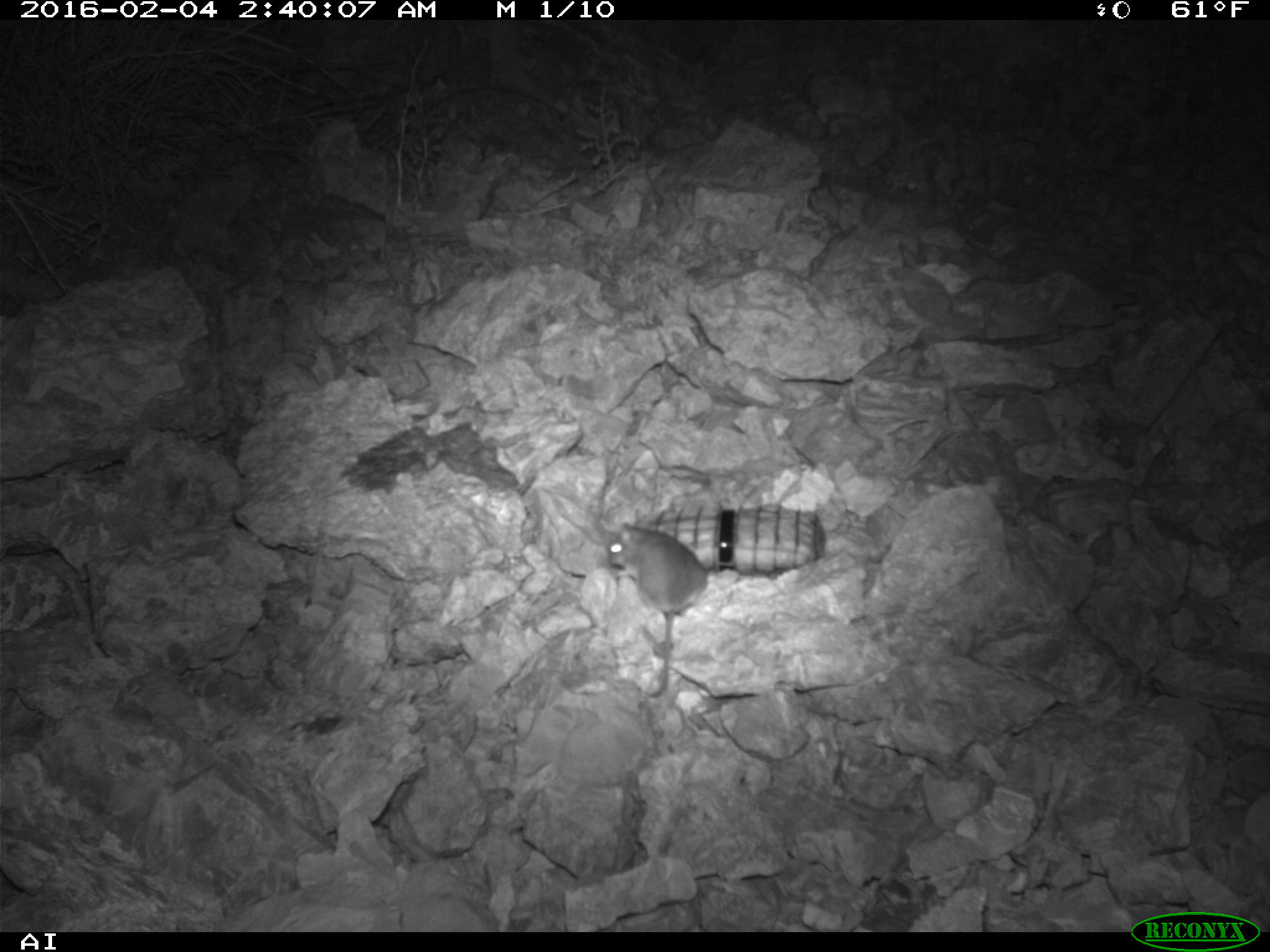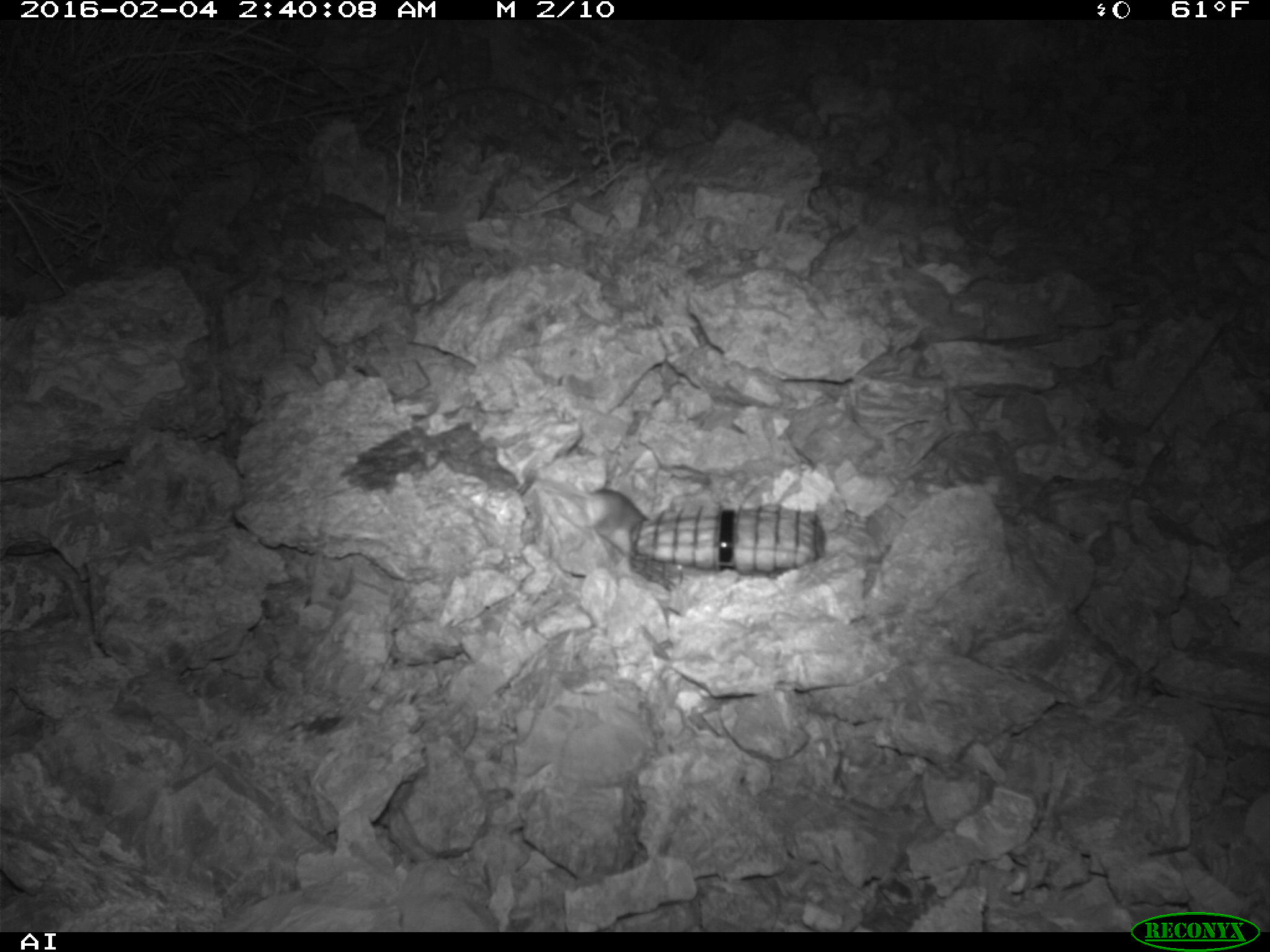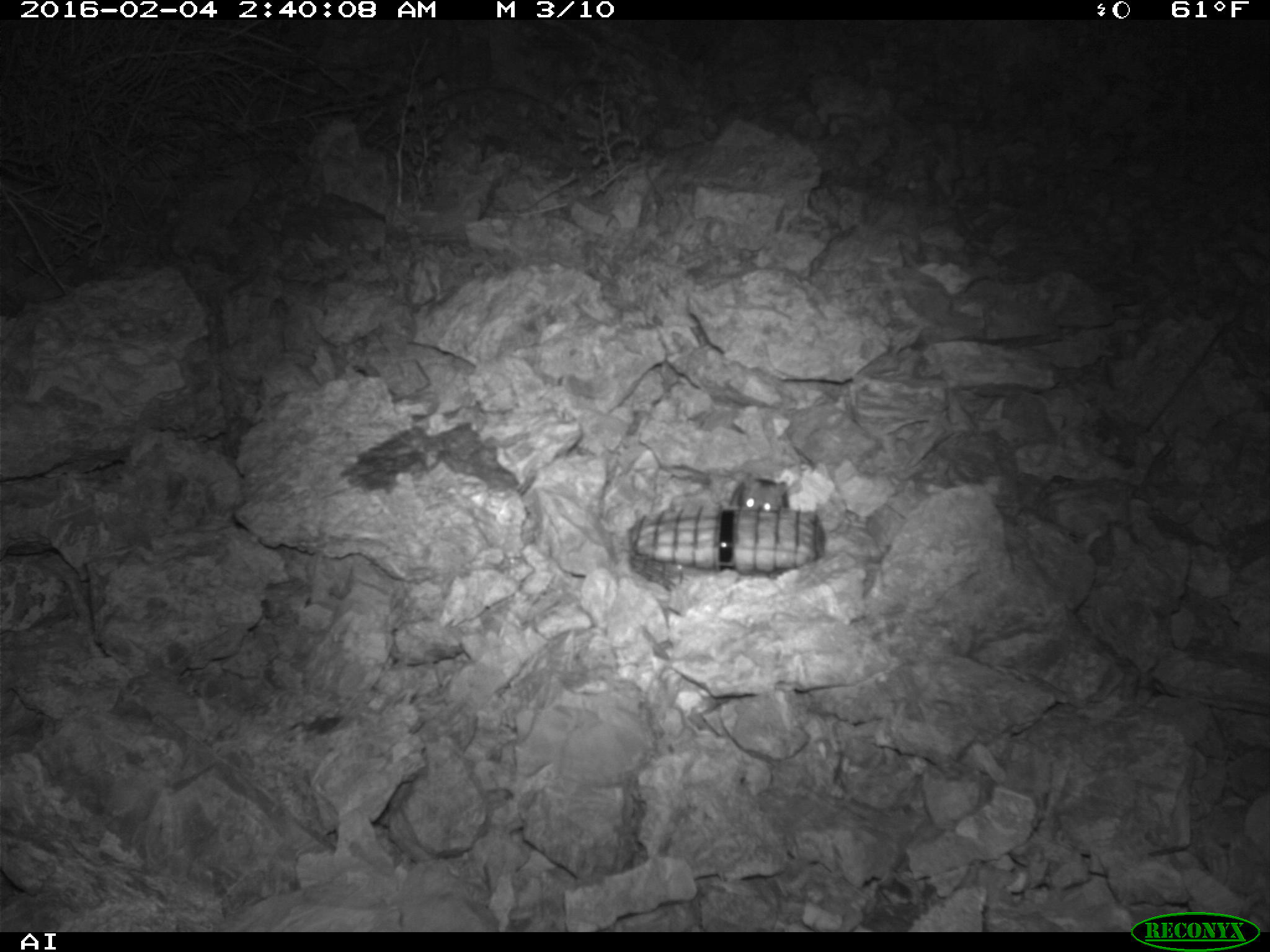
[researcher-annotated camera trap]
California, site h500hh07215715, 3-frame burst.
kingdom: Animalia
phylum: Chordata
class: Mammalia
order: Rodentia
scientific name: Rodentia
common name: rodent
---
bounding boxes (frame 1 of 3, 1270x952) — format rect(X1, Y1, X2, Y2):
rodent: rect(608, 518, 707, 698)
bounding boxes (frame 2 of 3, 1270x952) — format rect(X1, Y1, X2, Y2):
rodent: rect(538, 477, 649, 557)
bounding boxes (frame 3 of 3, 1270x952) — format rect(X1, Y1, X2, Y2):
rodent: rect(733, 475, 788, 508)